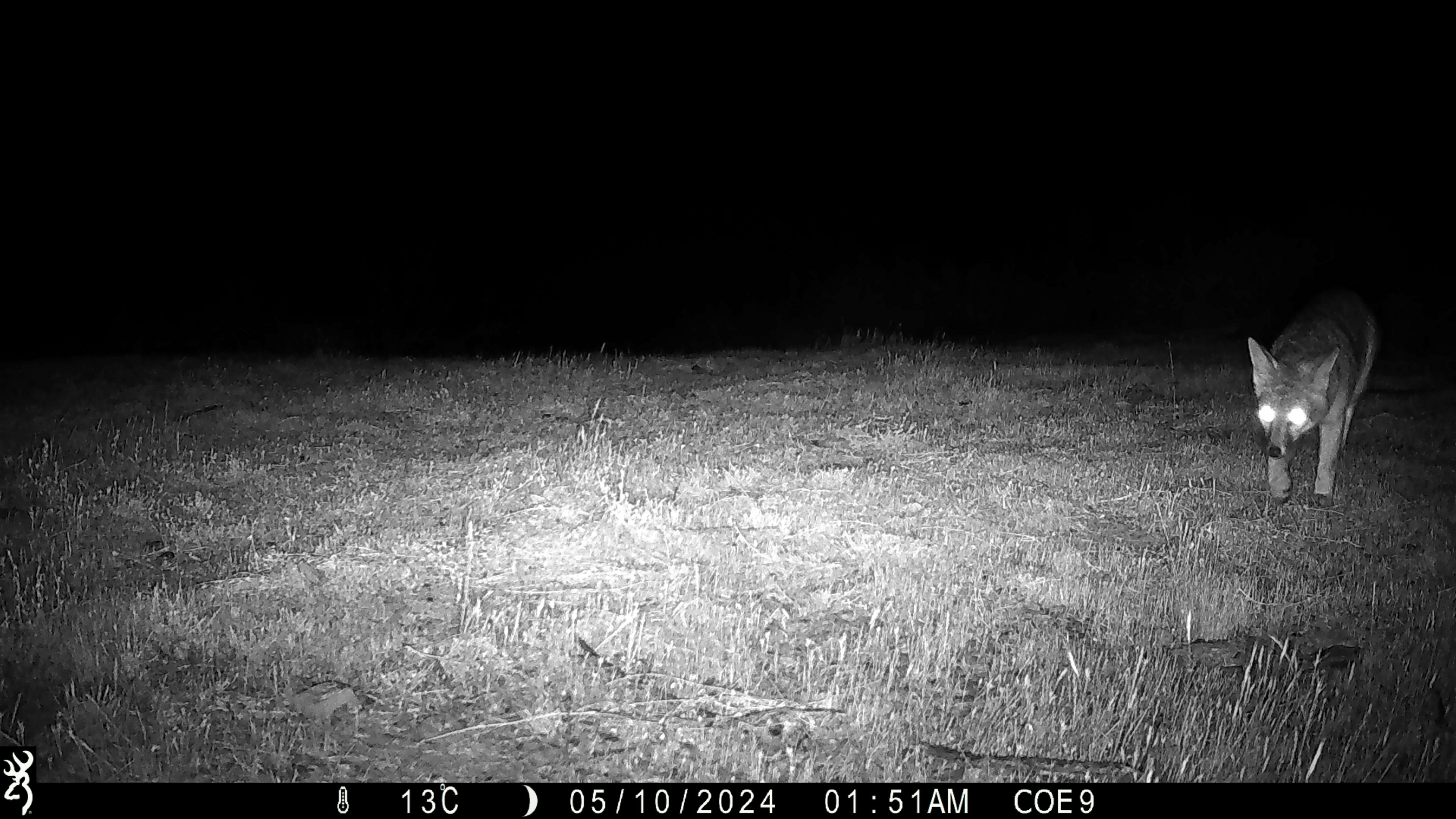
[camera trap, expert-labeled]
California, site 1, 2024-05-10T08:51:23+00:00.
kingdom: Animalia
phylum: Chordata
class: Mammalia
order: Carnivora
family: Canidae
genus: Urocyon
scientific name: Urocyon cinereoargenteus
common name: gray fox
Gray fox (Urocyon cinereoargenteus).